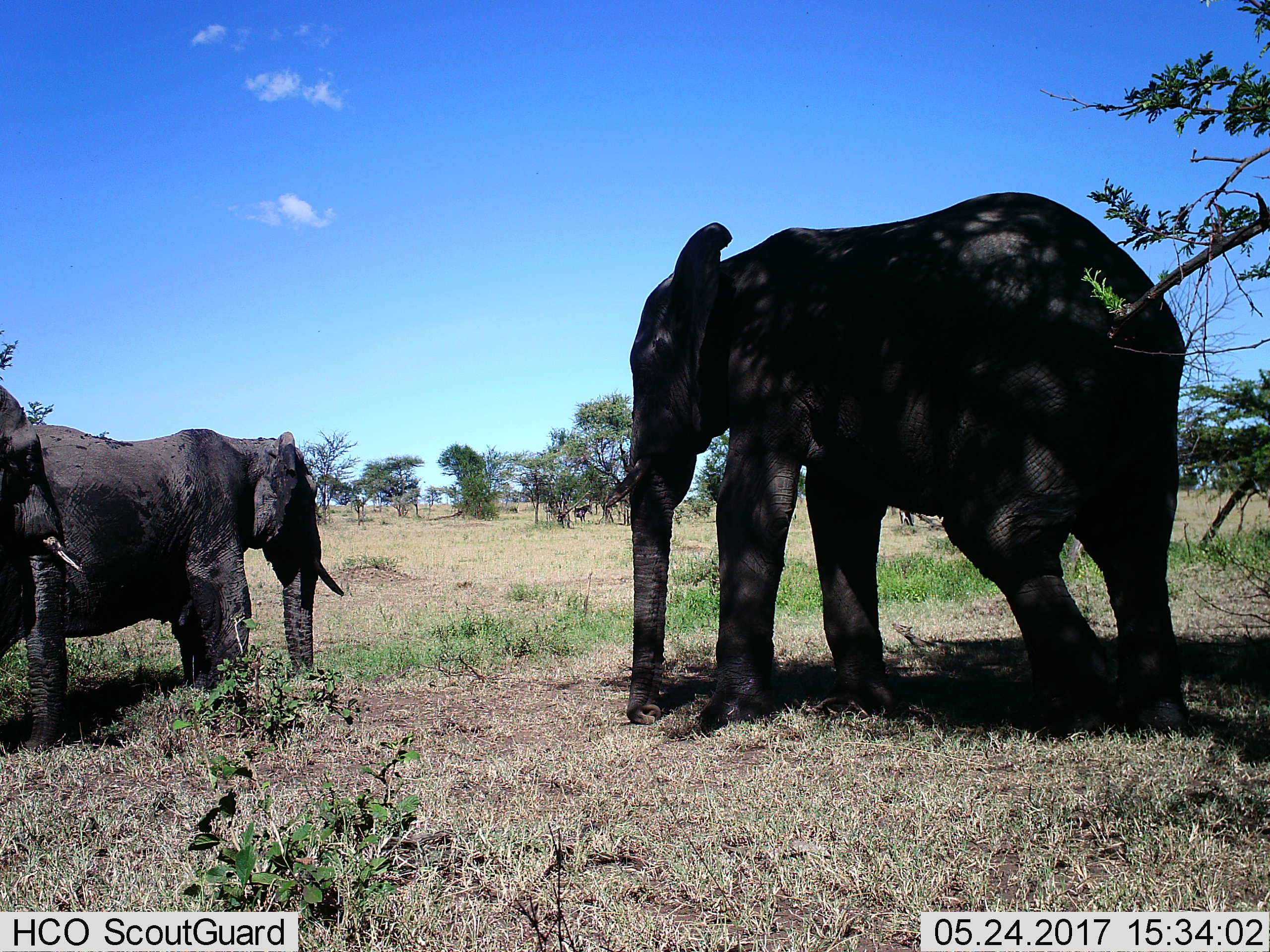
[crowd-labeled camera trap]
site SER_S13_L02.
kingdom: Animalia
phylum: Chordata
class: Mammalia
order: Proboscidea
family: Elephantidae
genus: Loxodonta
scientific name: Loxodonta africana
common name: african bush elephant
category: elephant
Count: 3.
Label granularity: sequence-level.